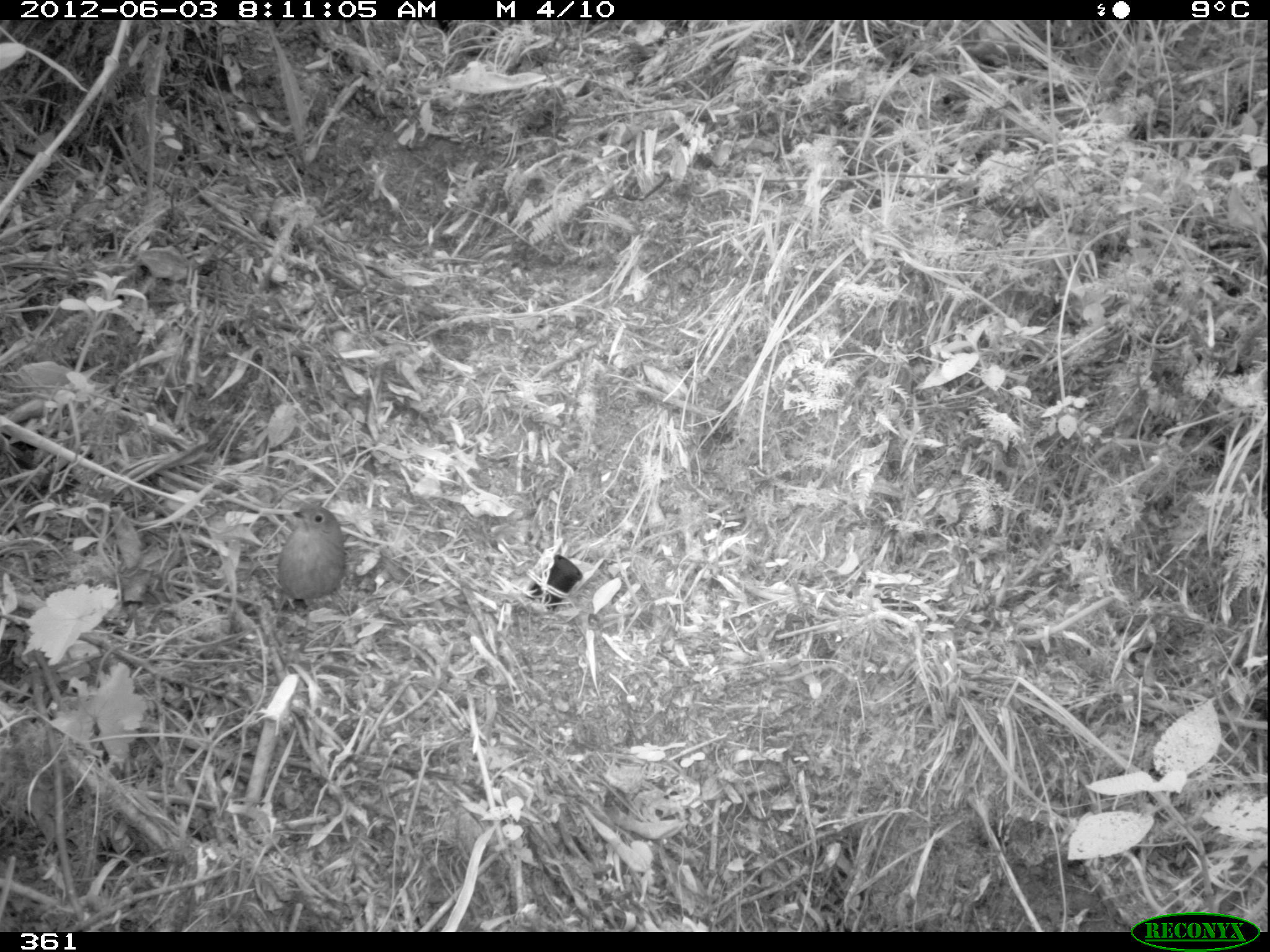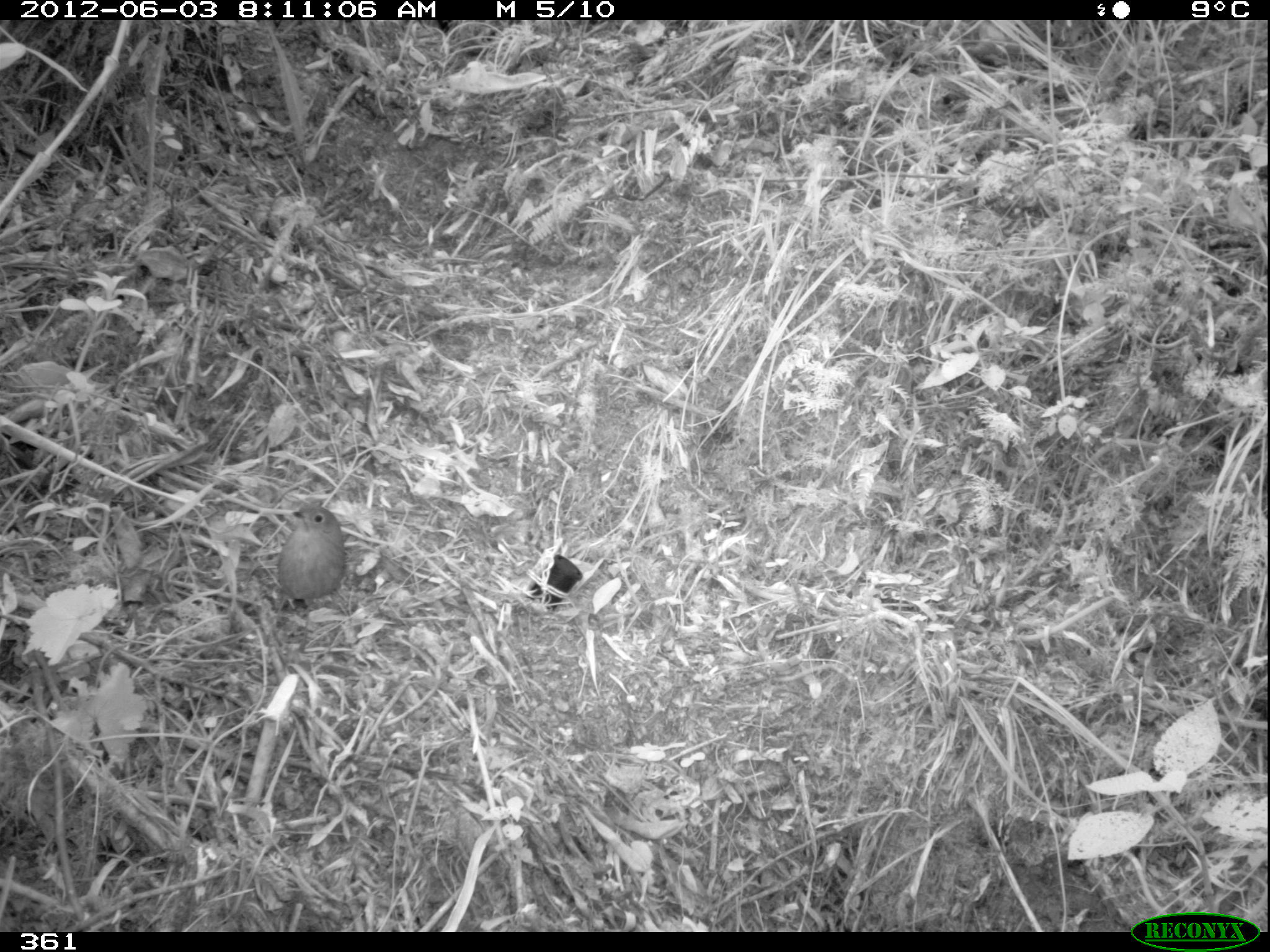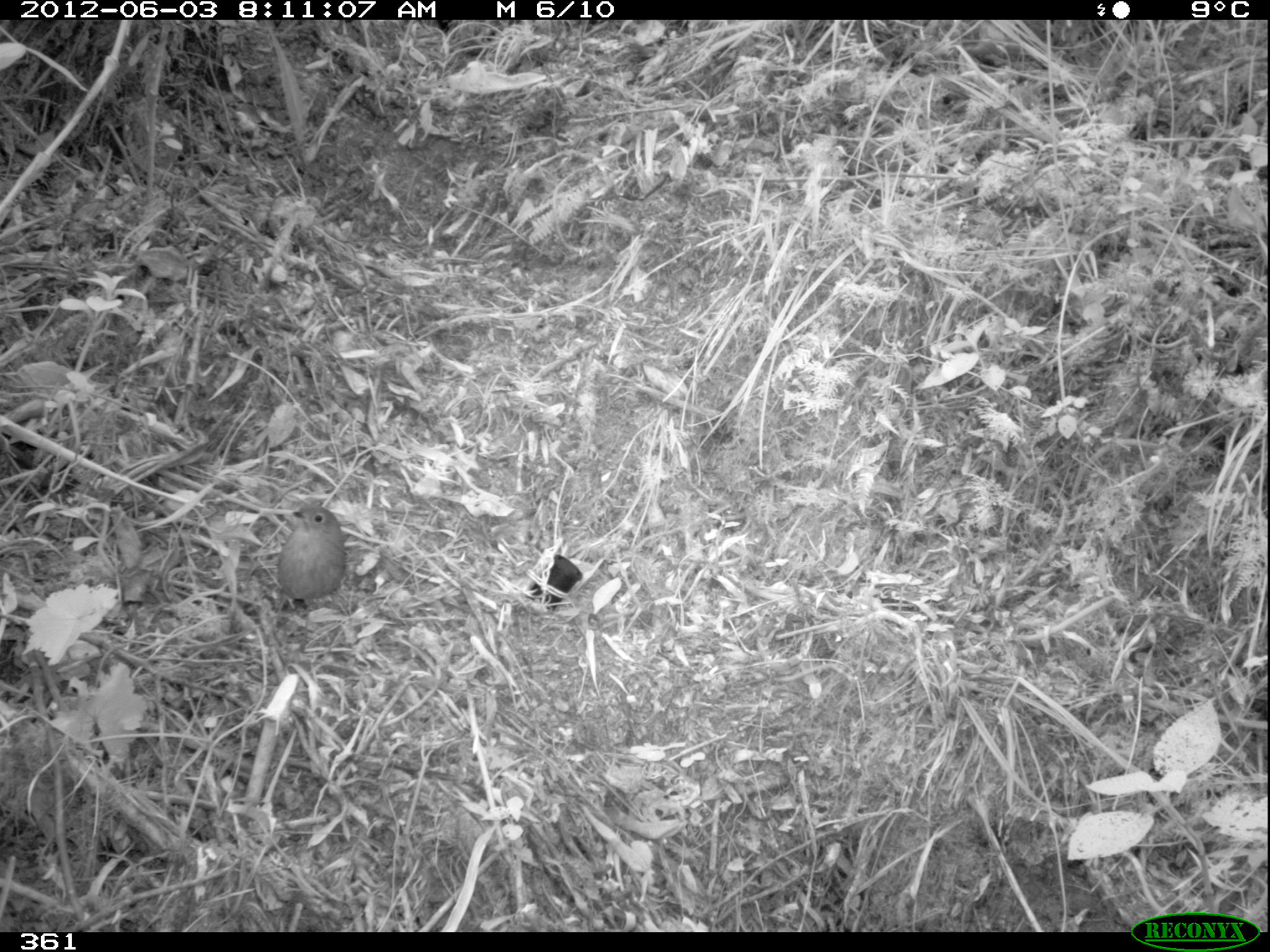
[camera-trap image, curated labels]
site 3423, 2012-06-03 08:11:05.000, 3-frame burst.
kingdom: Animalia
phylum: Chordata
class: Aves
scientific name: Aves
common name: bird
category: unknown bird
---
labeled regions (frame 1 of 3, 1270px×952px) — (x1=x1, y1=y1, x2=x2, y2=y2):
unknown bird: (x1=275, y1=504, x2=346, y2=611)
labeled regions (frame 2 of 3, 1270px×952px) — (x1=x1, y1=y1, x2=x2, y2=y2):
unknown bird: (x1=274, y1=504, x2=345, y2=613)